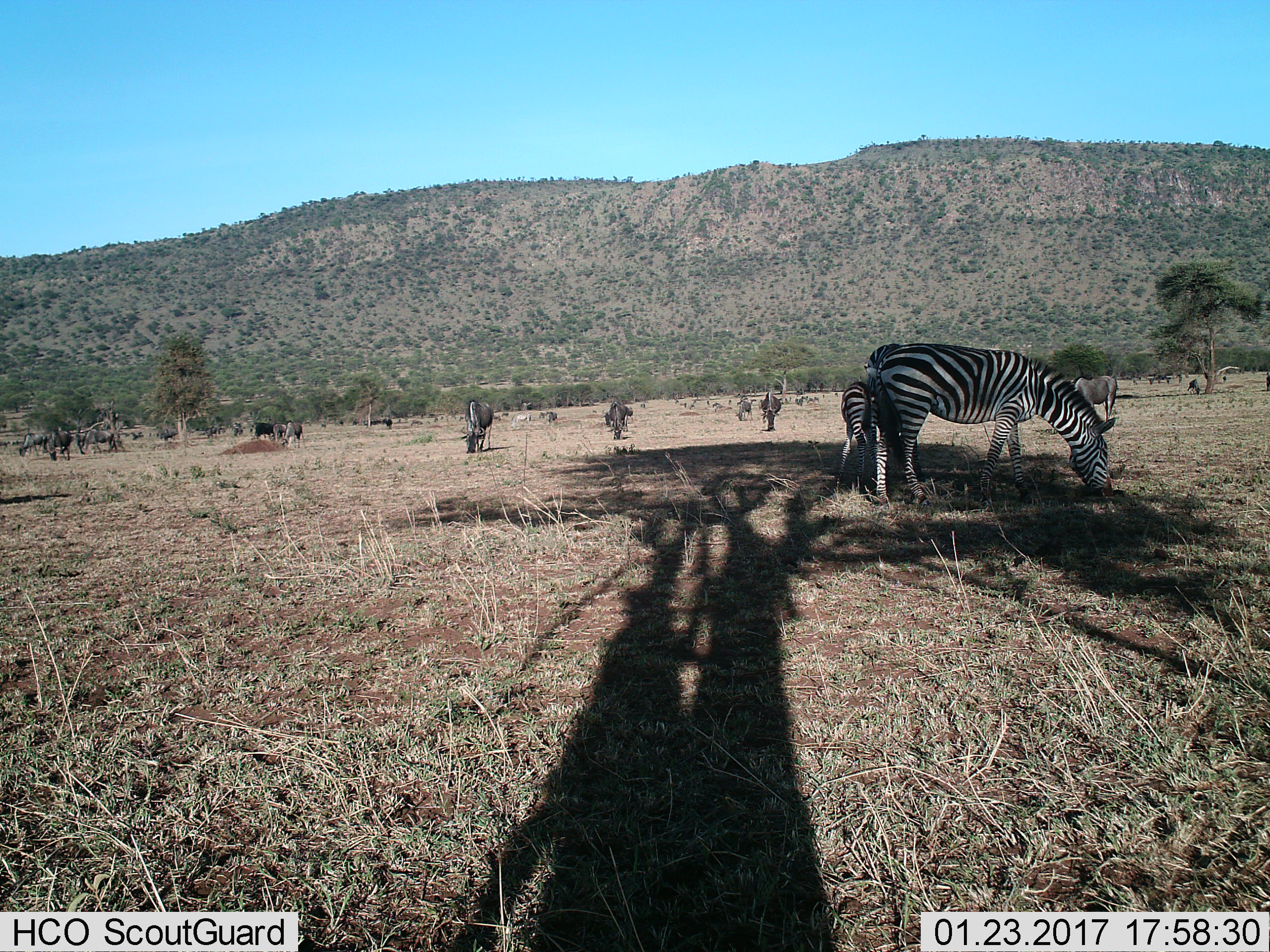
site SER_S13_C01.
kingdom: Animalia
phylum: Chordata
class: Mammalia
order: Artiodactyla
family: Bovidae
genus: Connochaetes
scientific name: Connochaetes taurinus taurinus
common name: blue wildebeest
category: wildebeestblue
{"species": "wildebeestblue (blue wildebeest) (Connochaetes taurinus taurinus)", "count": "11-50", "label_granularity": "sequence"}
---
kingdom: Animalia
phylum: Chordata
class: Mammalia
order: Perissodactyla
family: Equidae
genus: Equus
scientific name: Equus quagga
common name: plains zebra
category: zebraplains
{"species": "zebraplains (plains zebra) (Equus quagga)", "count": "2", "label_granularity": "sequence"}